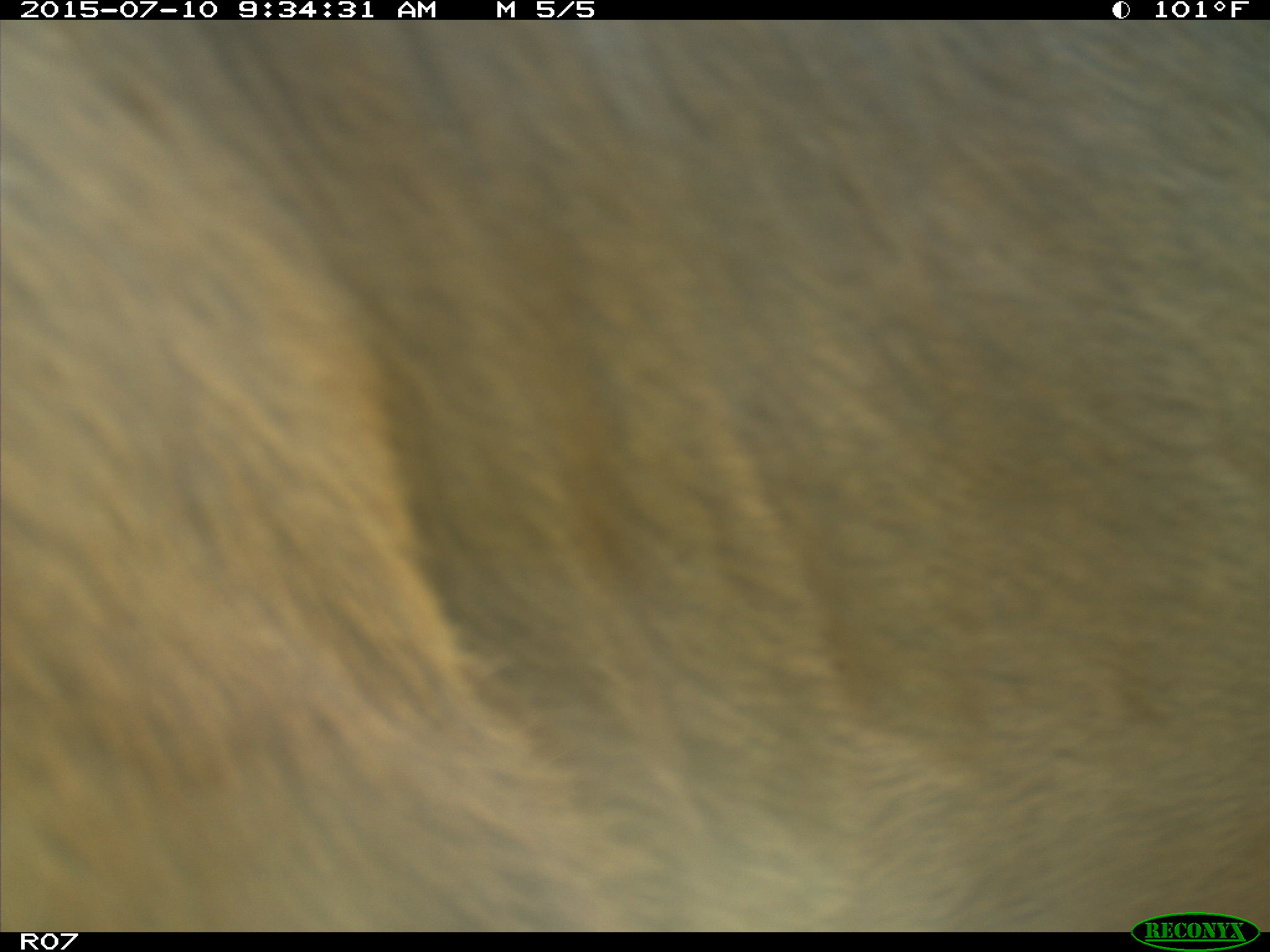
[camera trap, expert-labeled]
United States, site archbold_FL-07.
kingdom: Animalia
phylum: Chordata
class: Mammalia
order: Artiodactyla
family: Bovidae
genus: Bos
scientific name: Bos taurus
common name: domestic cow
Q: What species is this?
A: Bos taurus (domestic cow).